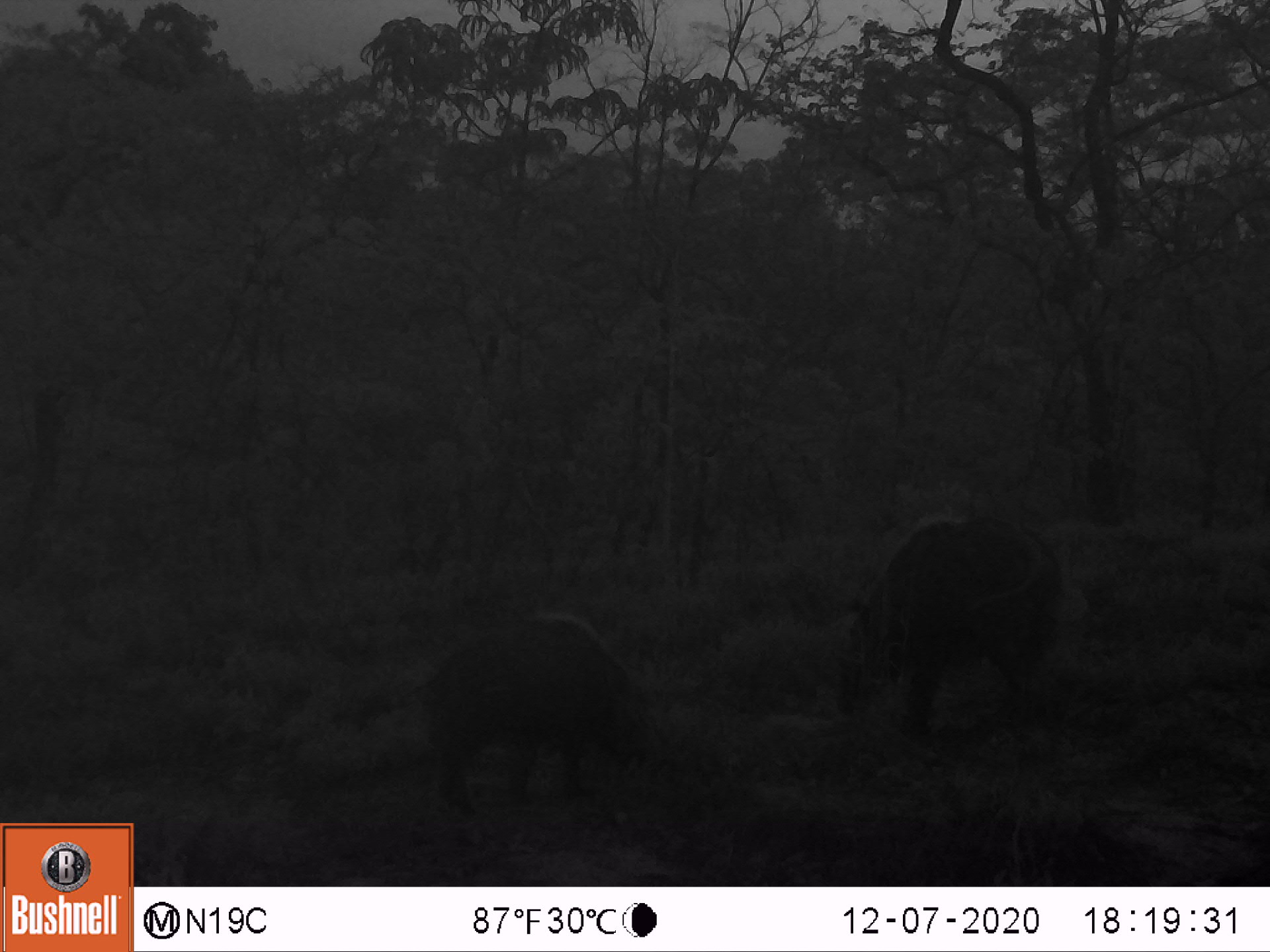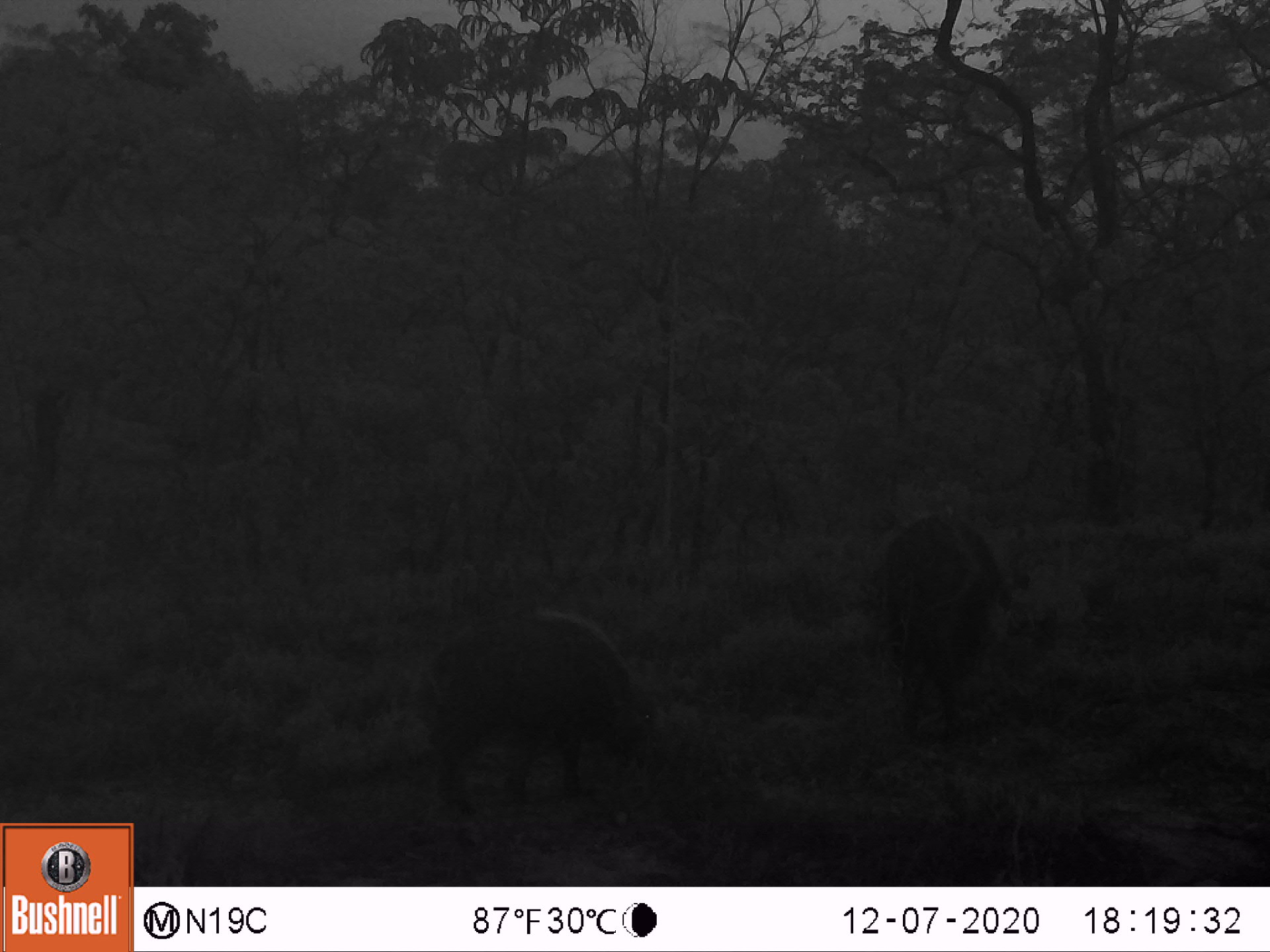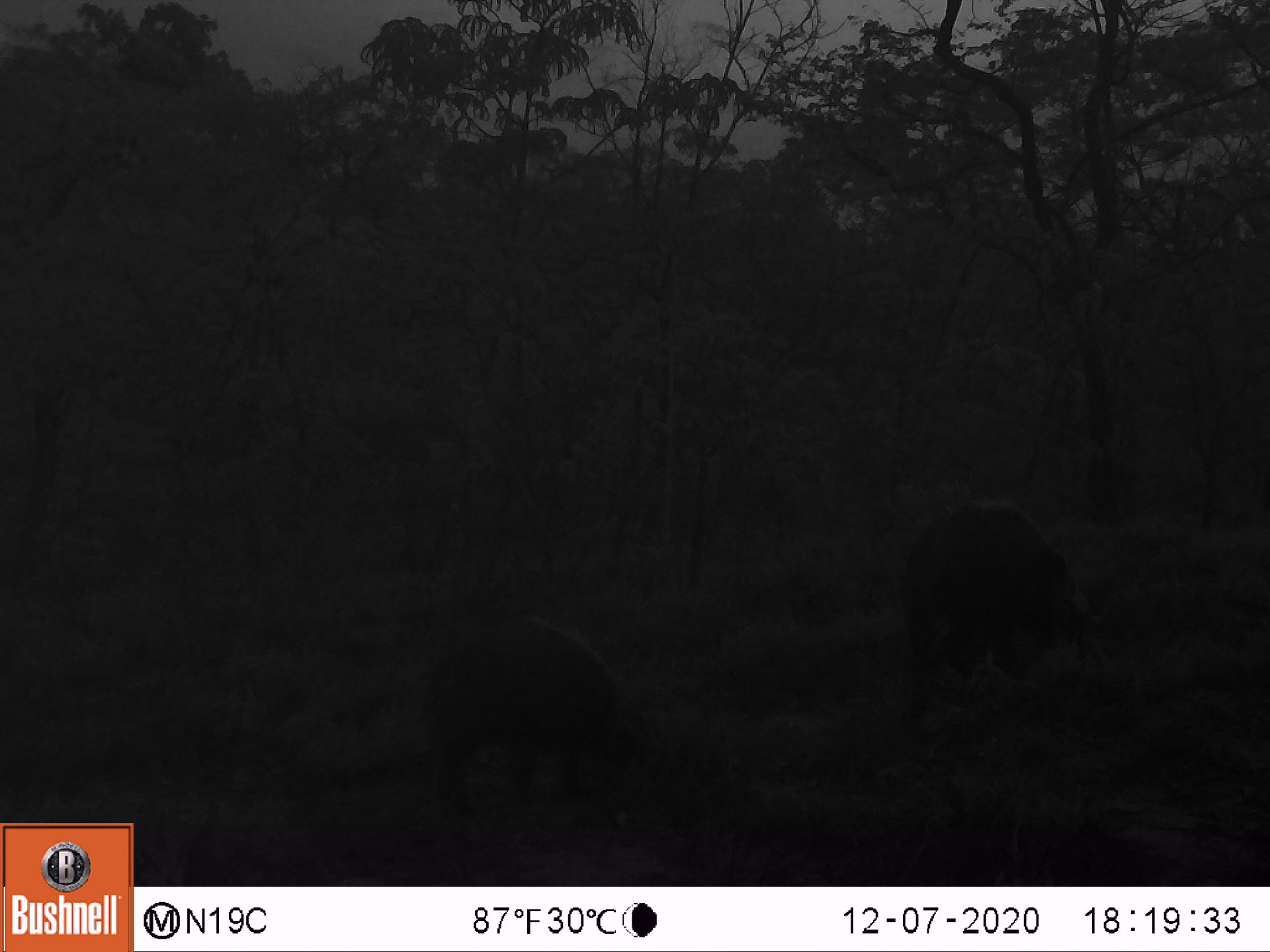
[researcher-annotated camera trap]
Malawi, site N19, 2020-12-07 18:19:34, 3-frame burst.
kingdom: Animalia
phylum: Chordata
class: Mammalia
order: Artiodactyla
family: Suidae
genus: Potamochoerus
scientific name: Potamochoerus larvatus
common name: bushpig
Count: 2.